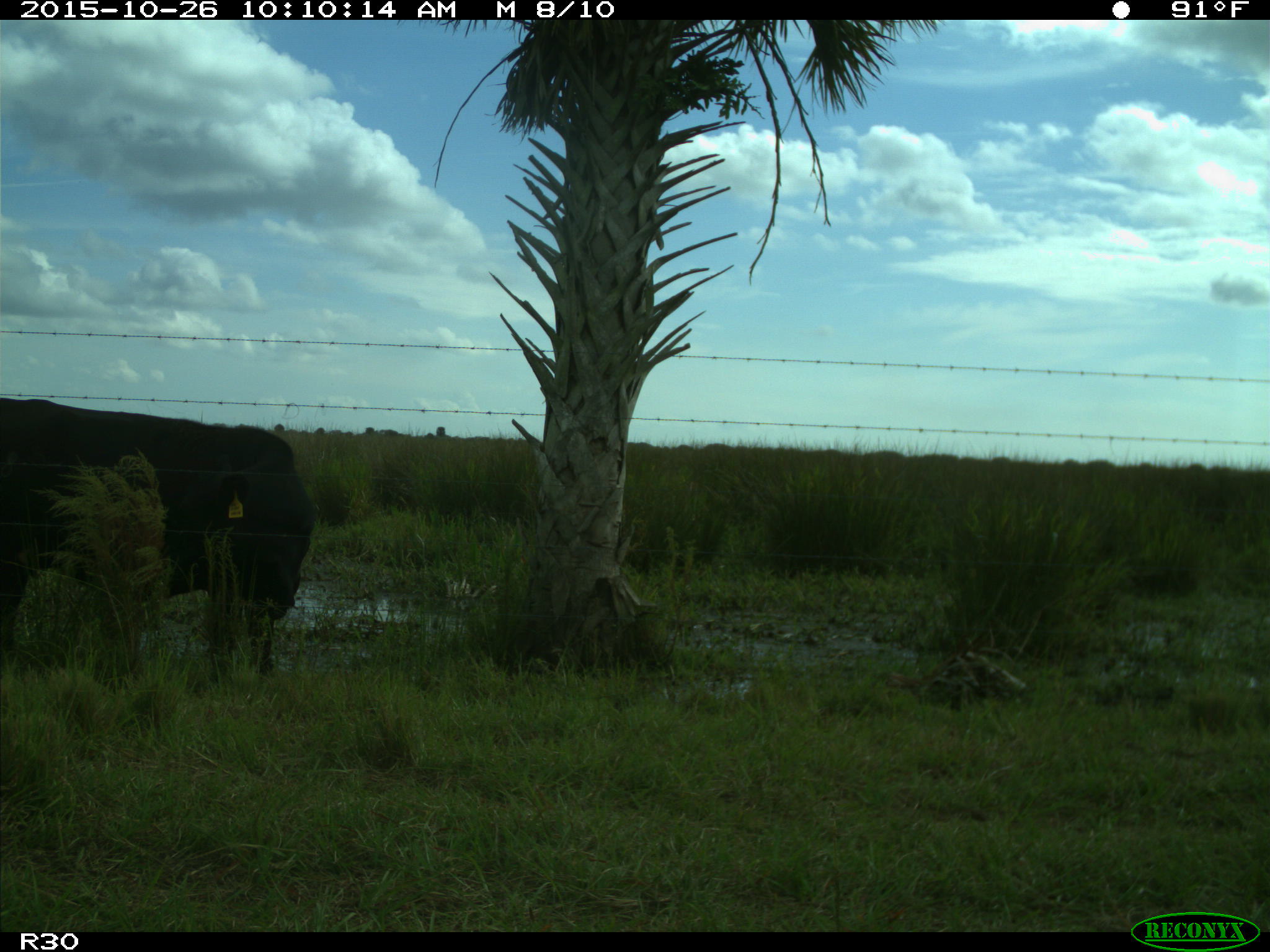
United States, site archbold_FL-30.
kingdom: Animalia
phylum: Chordata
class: Mammalia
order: Artiodactyla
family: Bovidae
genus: Bos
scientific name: Bos taurus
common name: domestic cow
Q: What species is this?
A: Bos taurus (domestic cow).